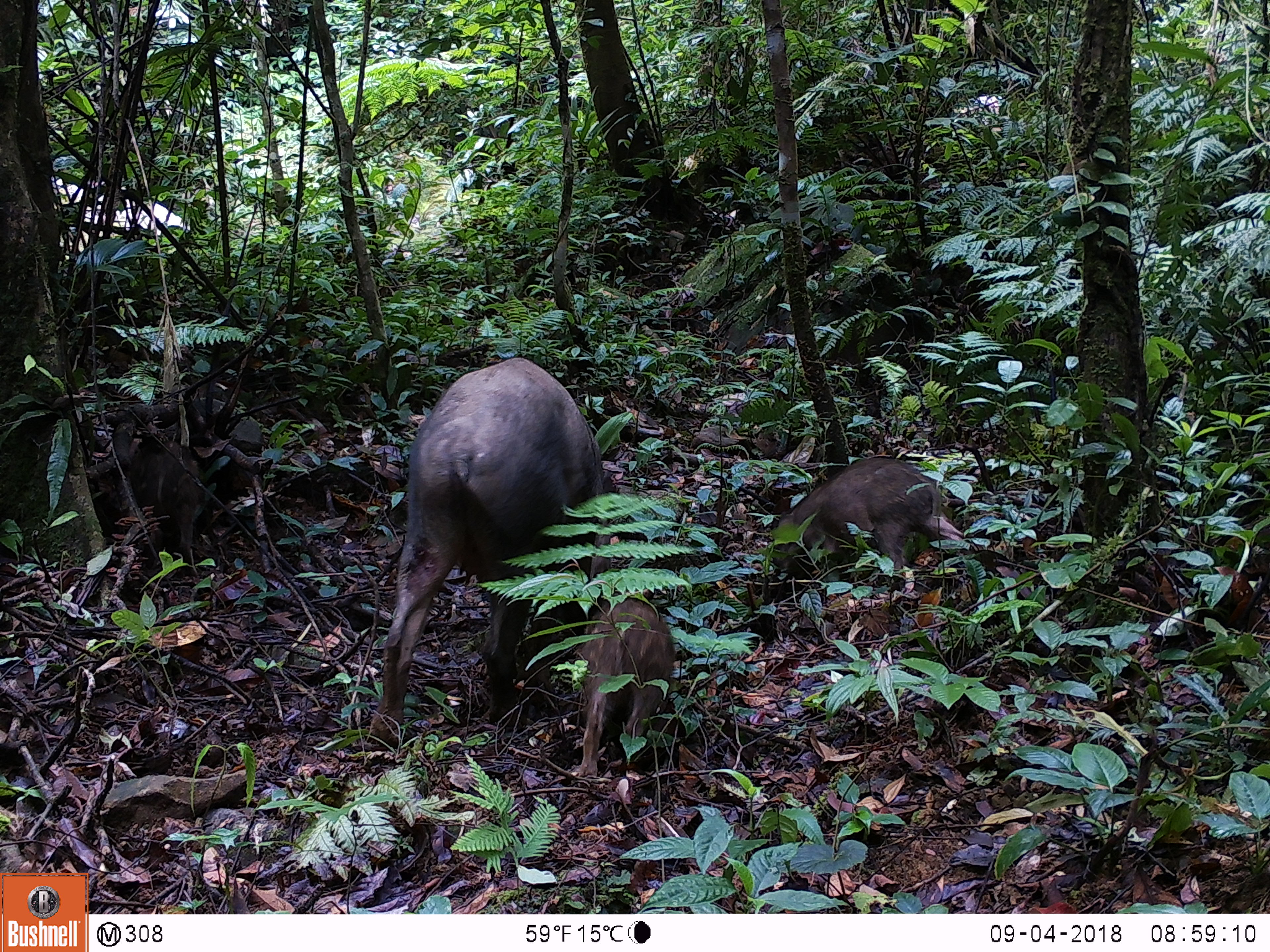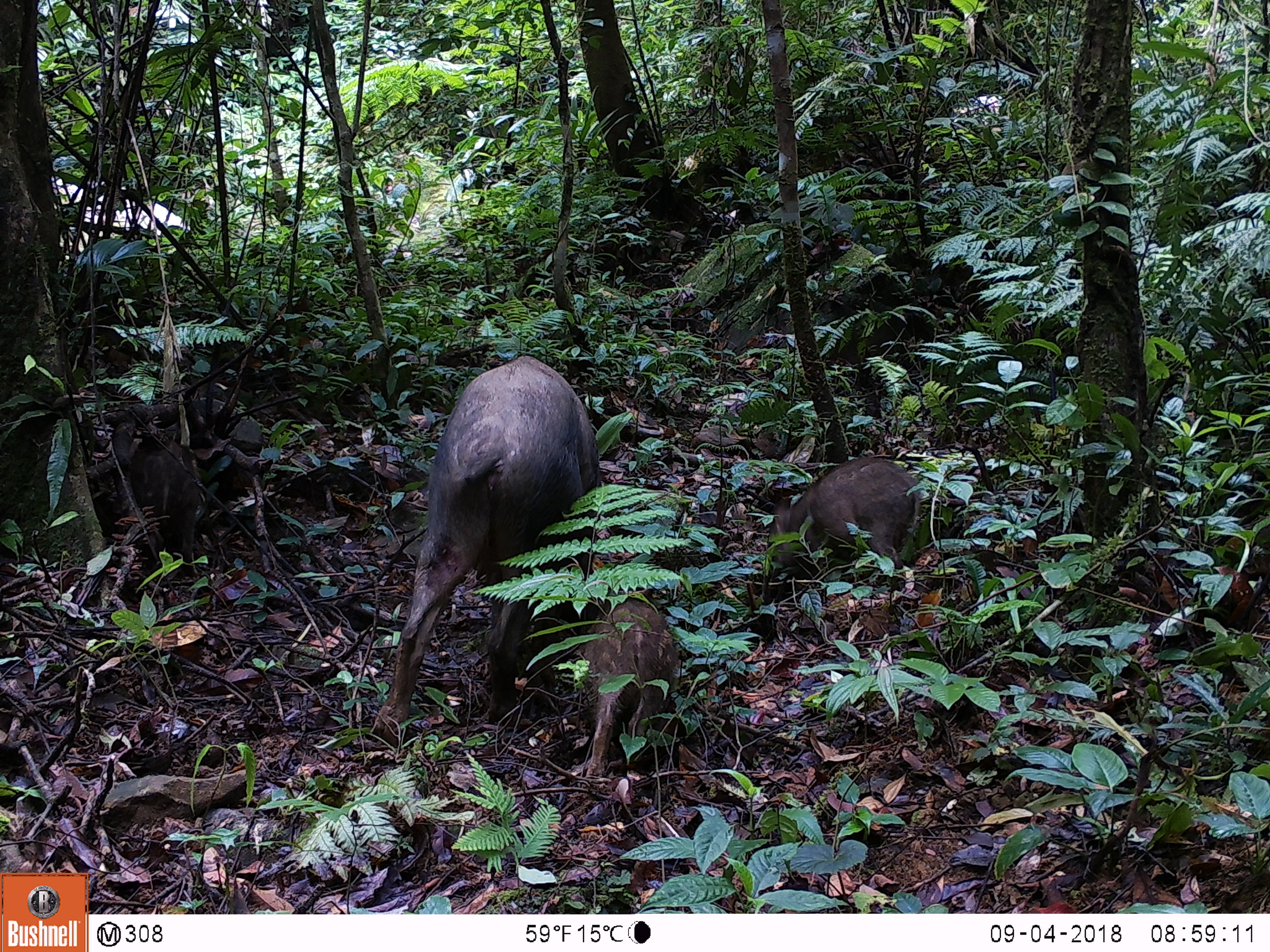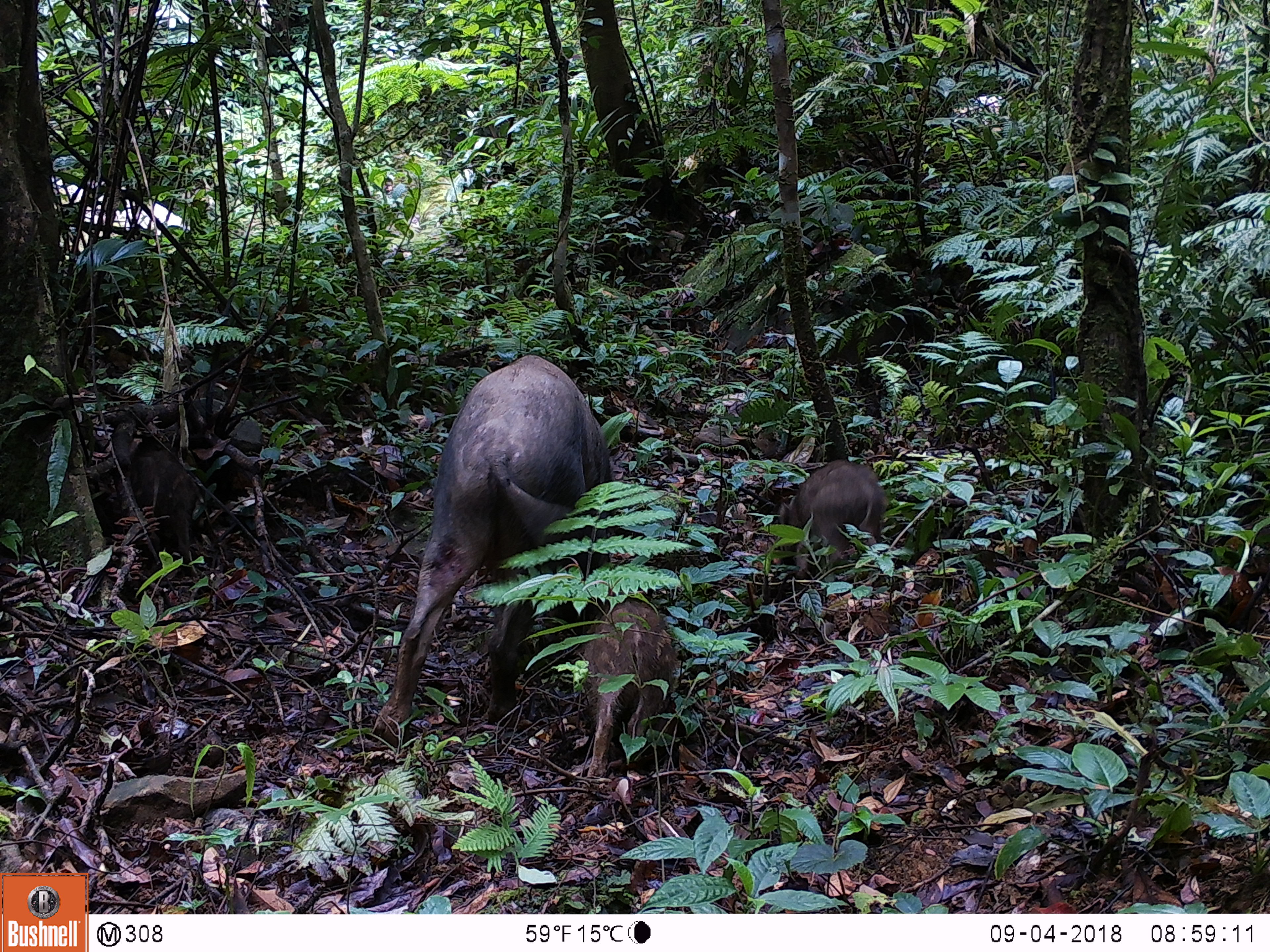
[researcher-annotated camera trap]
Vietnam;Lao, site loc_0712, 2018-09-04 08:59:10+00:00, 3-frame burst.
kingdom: Animalia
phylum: Chordata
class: Mammalia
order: Artiodactyla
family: Suidae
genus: Sus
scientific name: Sus scrofa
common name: eurasian wild pig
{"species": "eurasian wild pig (Sus scrofa)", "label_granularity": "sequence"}